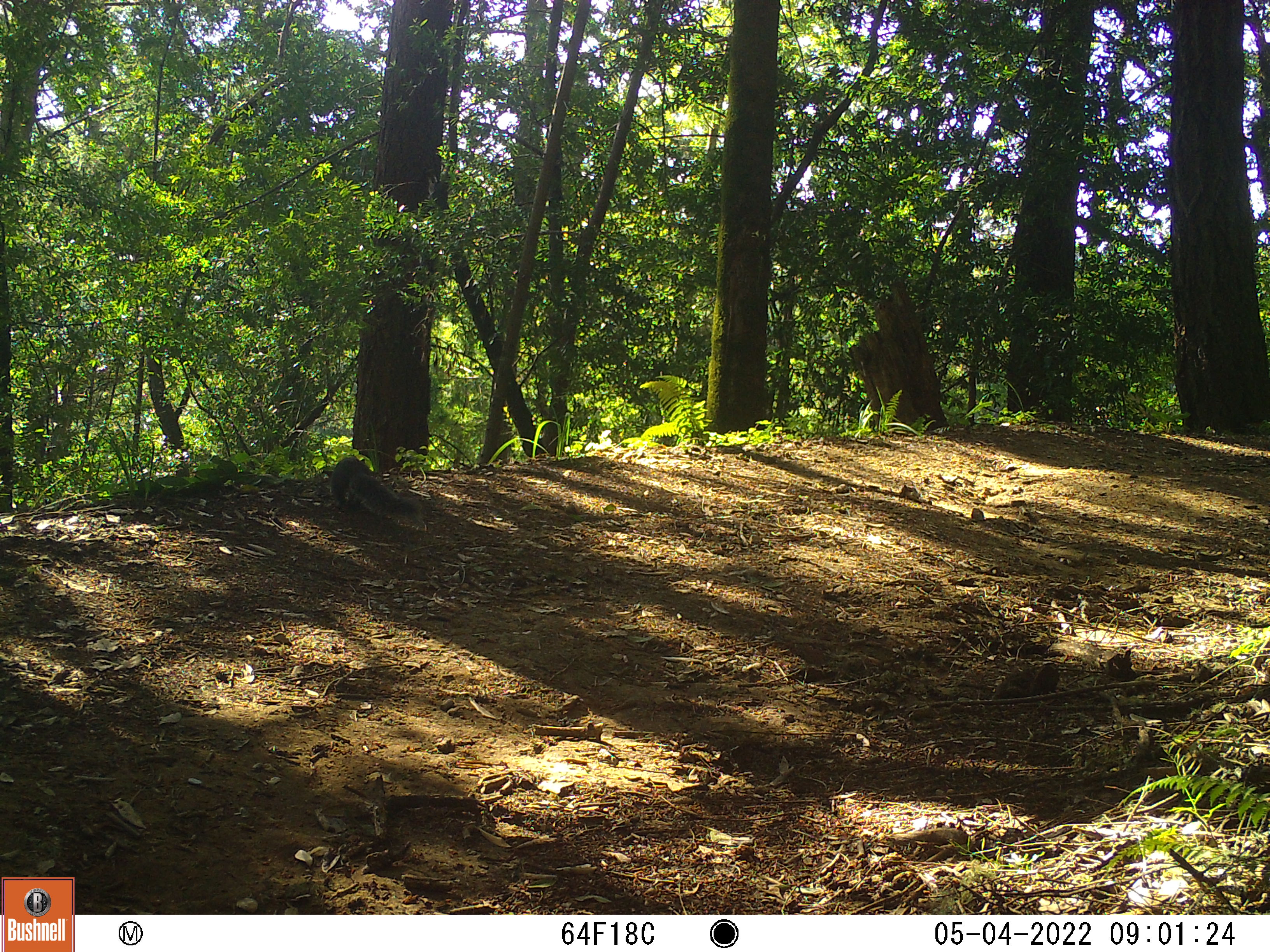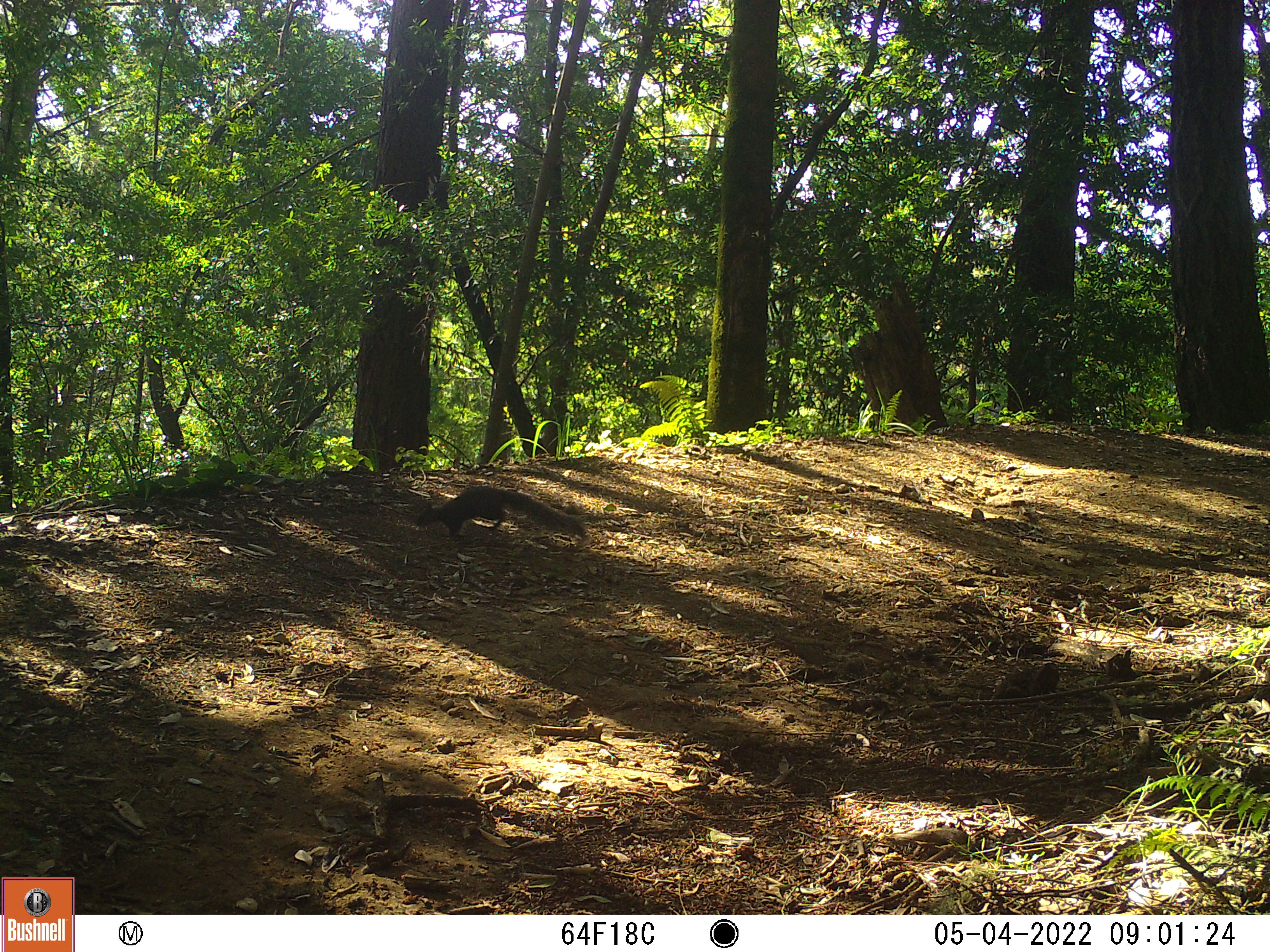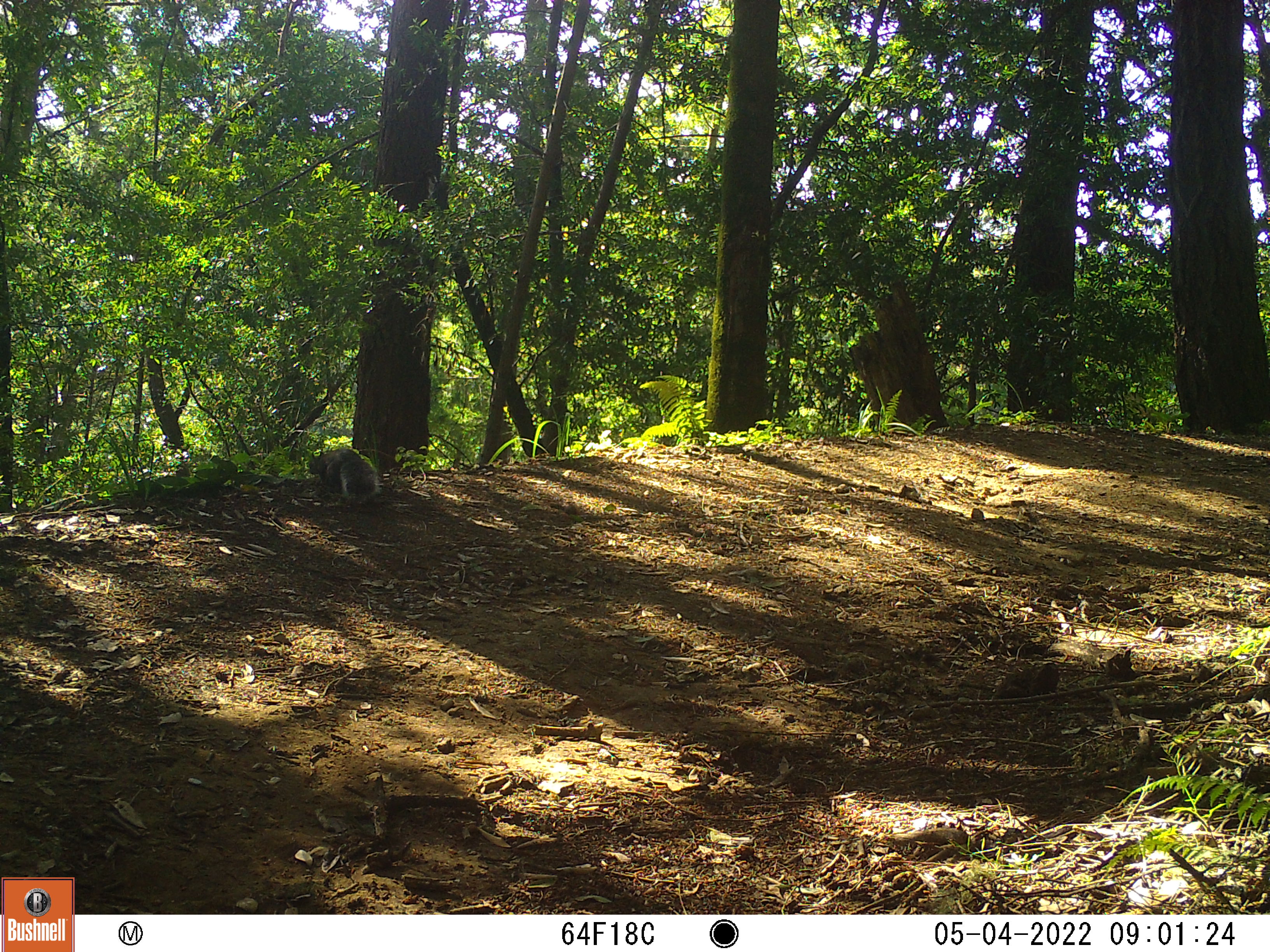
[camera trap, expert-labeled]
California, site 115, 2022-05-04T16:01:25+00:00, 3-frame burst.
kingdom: Animalia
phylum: Chordata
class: Mammalia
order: Rodentia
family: Sciuridae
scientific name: Sciuridae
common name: squirrel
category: unknown squirrel